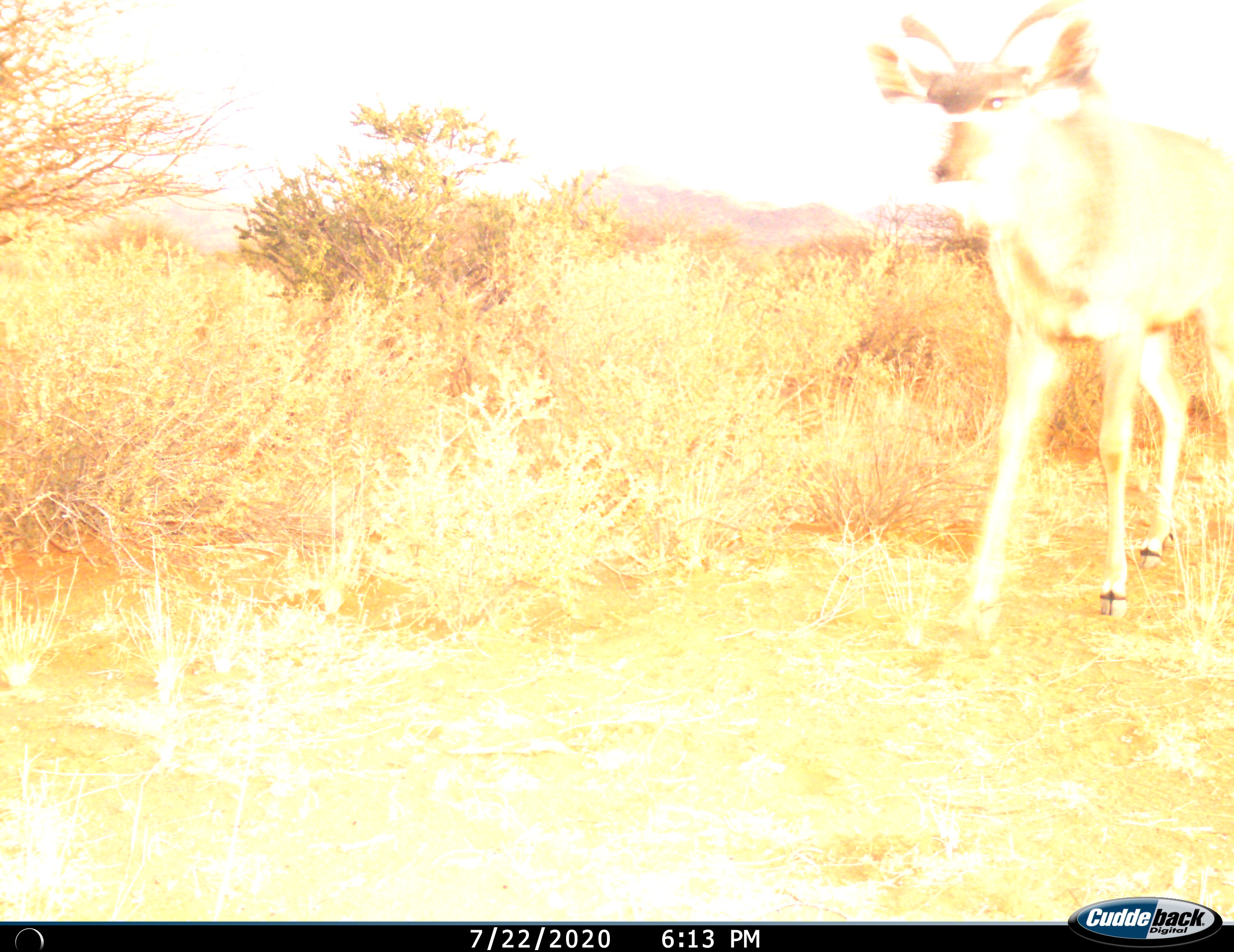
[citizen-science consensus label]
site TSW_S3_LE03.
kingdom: Animalia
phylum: Chordata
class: Mammalia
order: Artiodactyla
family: Bovidae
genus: Tragelaphus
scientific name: Tragelaphus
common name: kudu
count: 1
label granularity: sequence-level